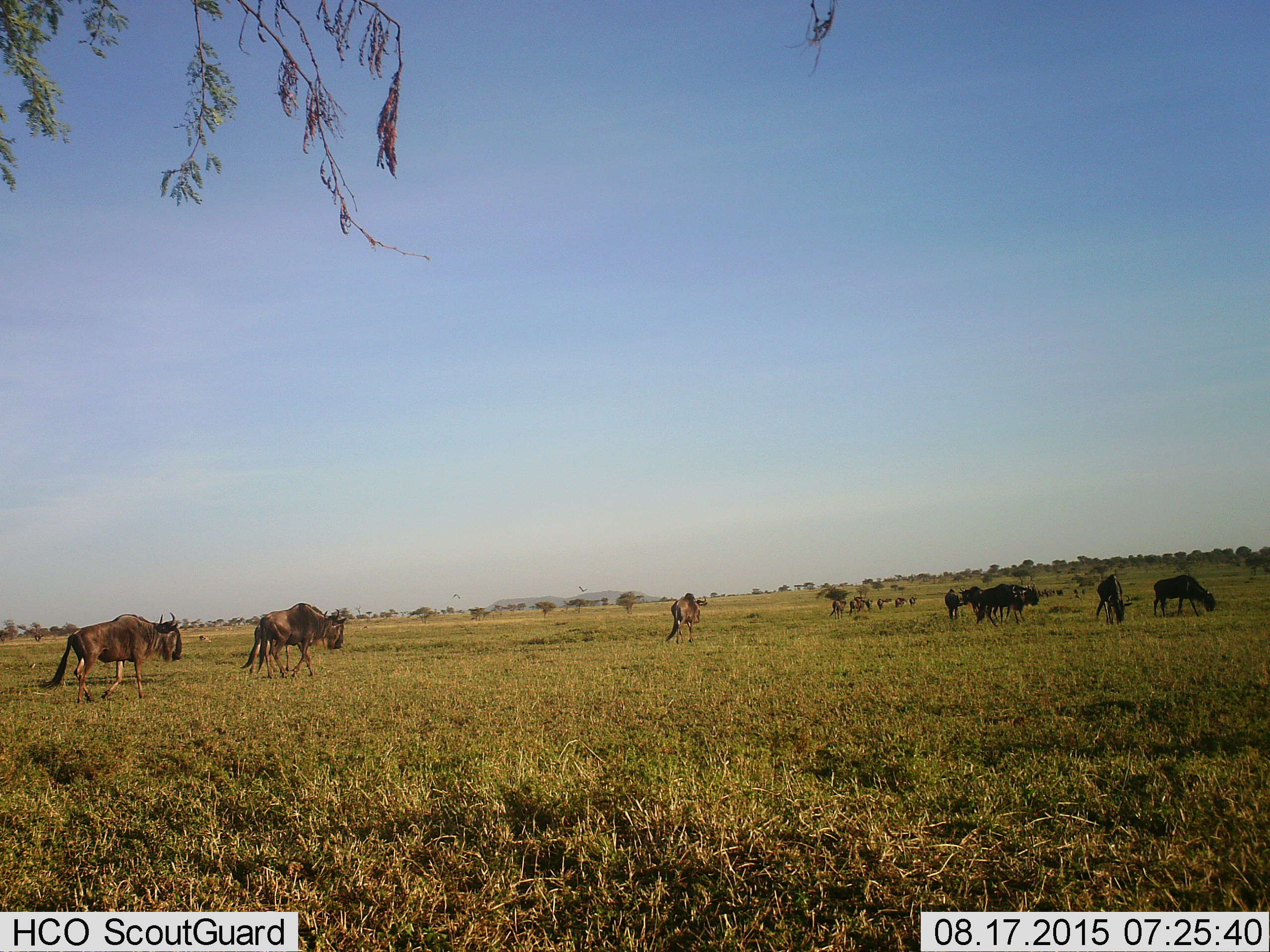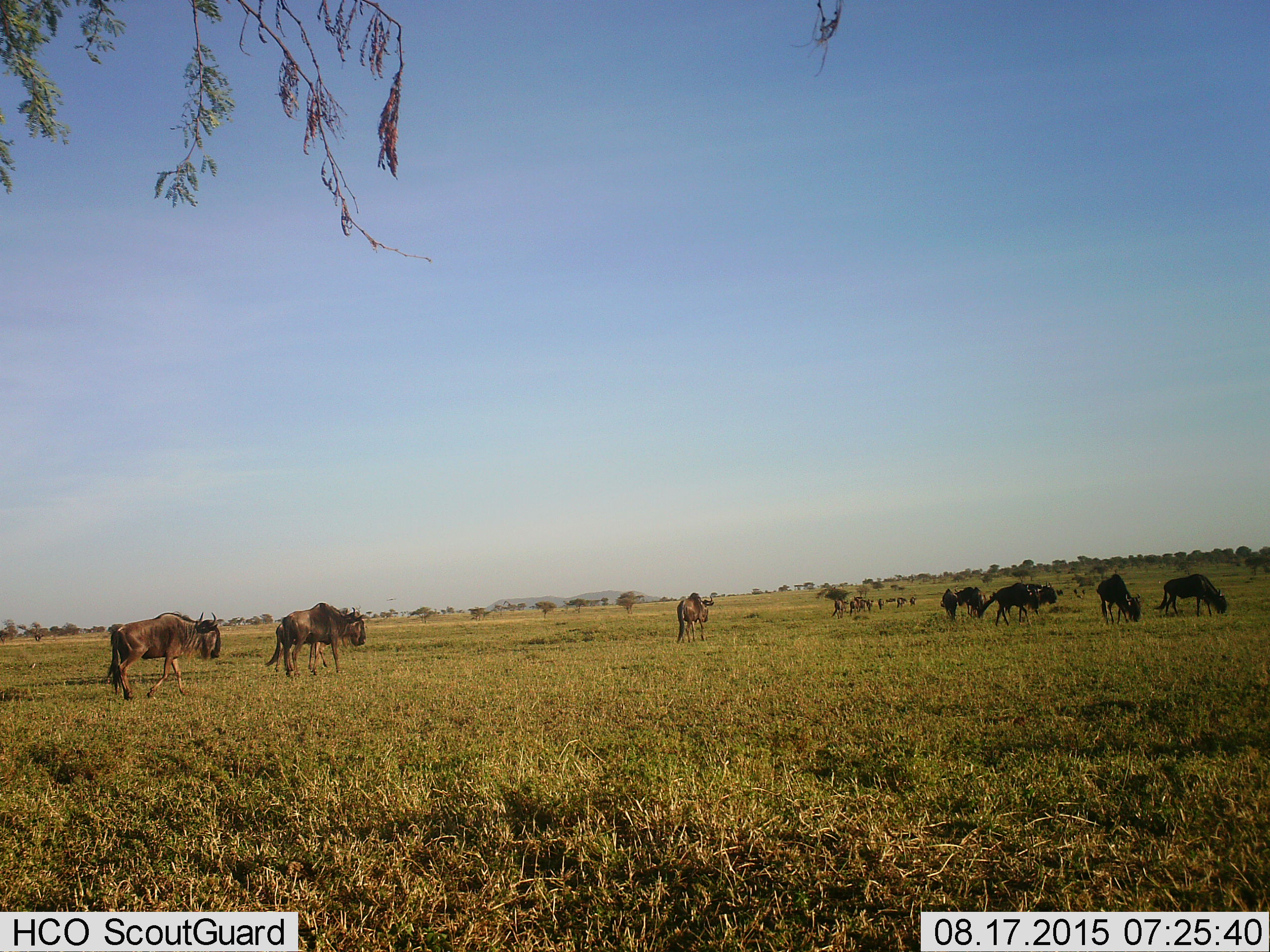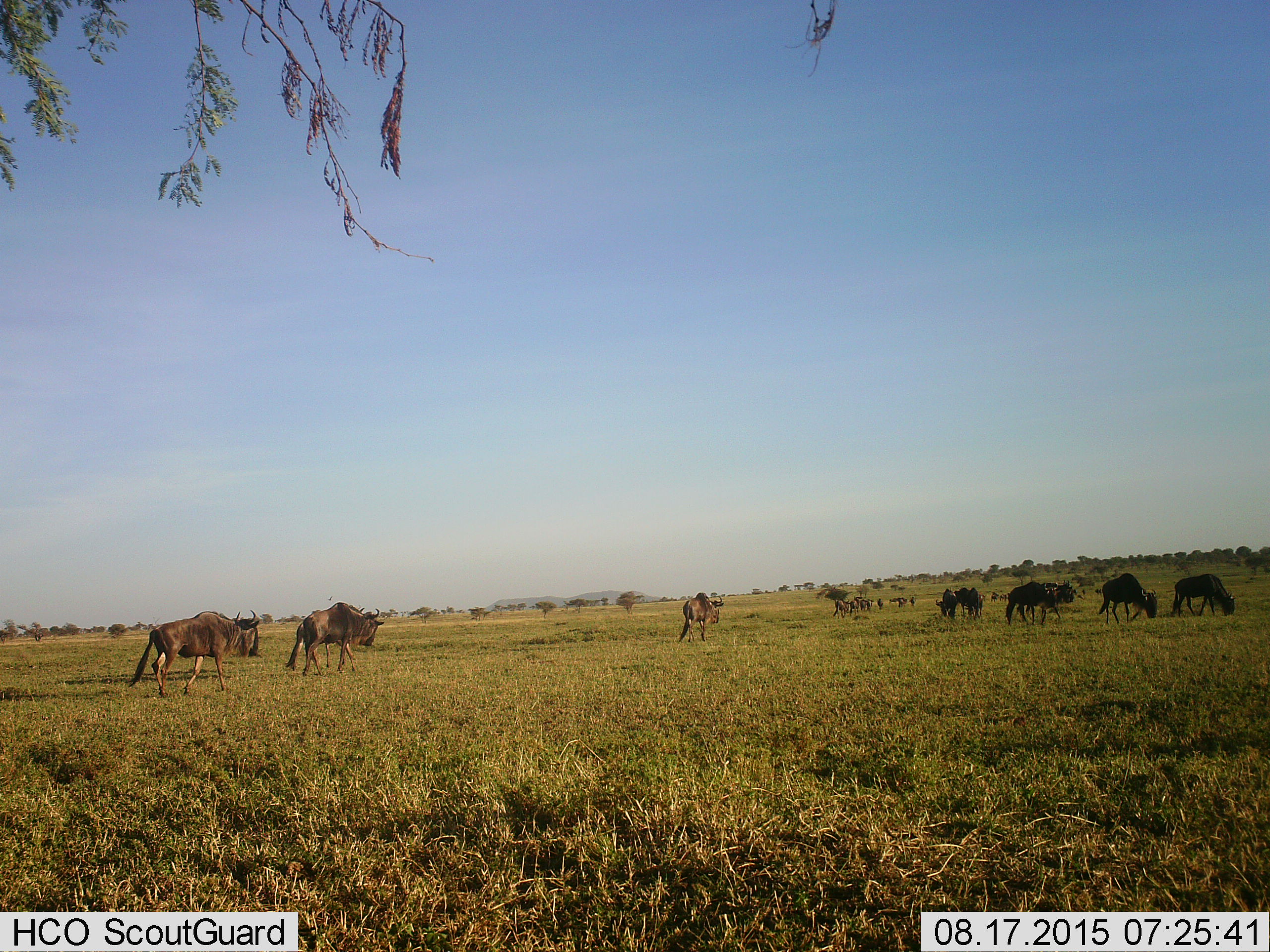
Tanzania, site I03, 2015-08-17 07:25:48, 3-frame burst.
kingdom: Animalia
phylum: Chordata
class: Mammalia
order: Artiodactyla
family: Bovidae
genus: Connochaetes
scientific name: Connochaetes taurinus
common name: blue wildebeest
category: wildebeest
Wildebeest (blue wildebeest) (Connochaetes taurinus), count 11-50. Behavior (volunteer vote fractions): standing 22%, resting 0%, moving 78%, interacting 0%. Young present (vote fraction): 0%. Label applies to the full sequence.